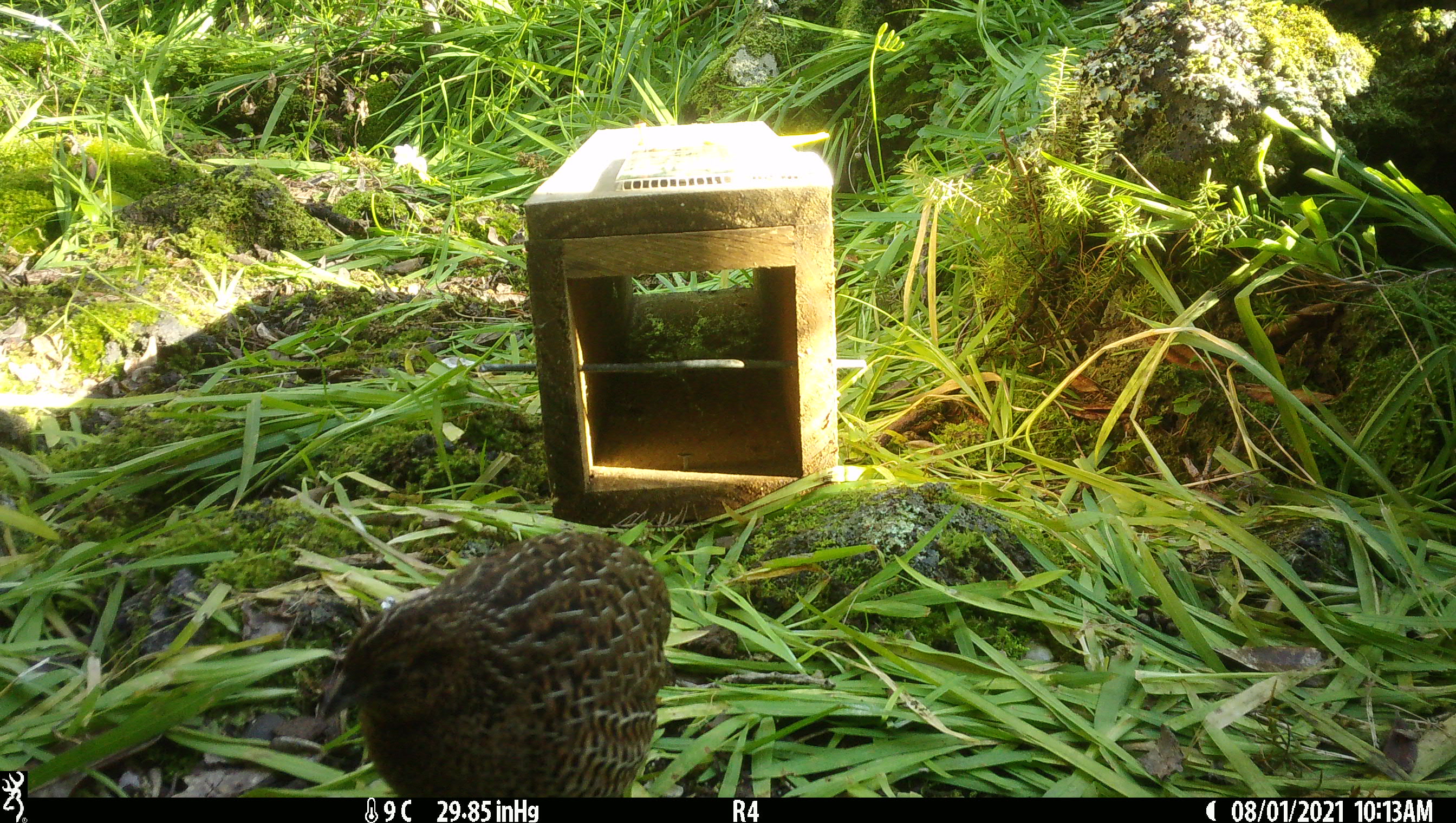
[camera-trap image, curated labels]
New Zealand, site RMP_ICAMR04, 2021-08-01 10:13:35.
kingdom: Animalia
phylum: Chordata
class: Aves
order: Galliformes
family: Phasianidae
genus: Synoicus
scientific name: Synoicus ypsilophorus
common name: brown quail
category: quail brown